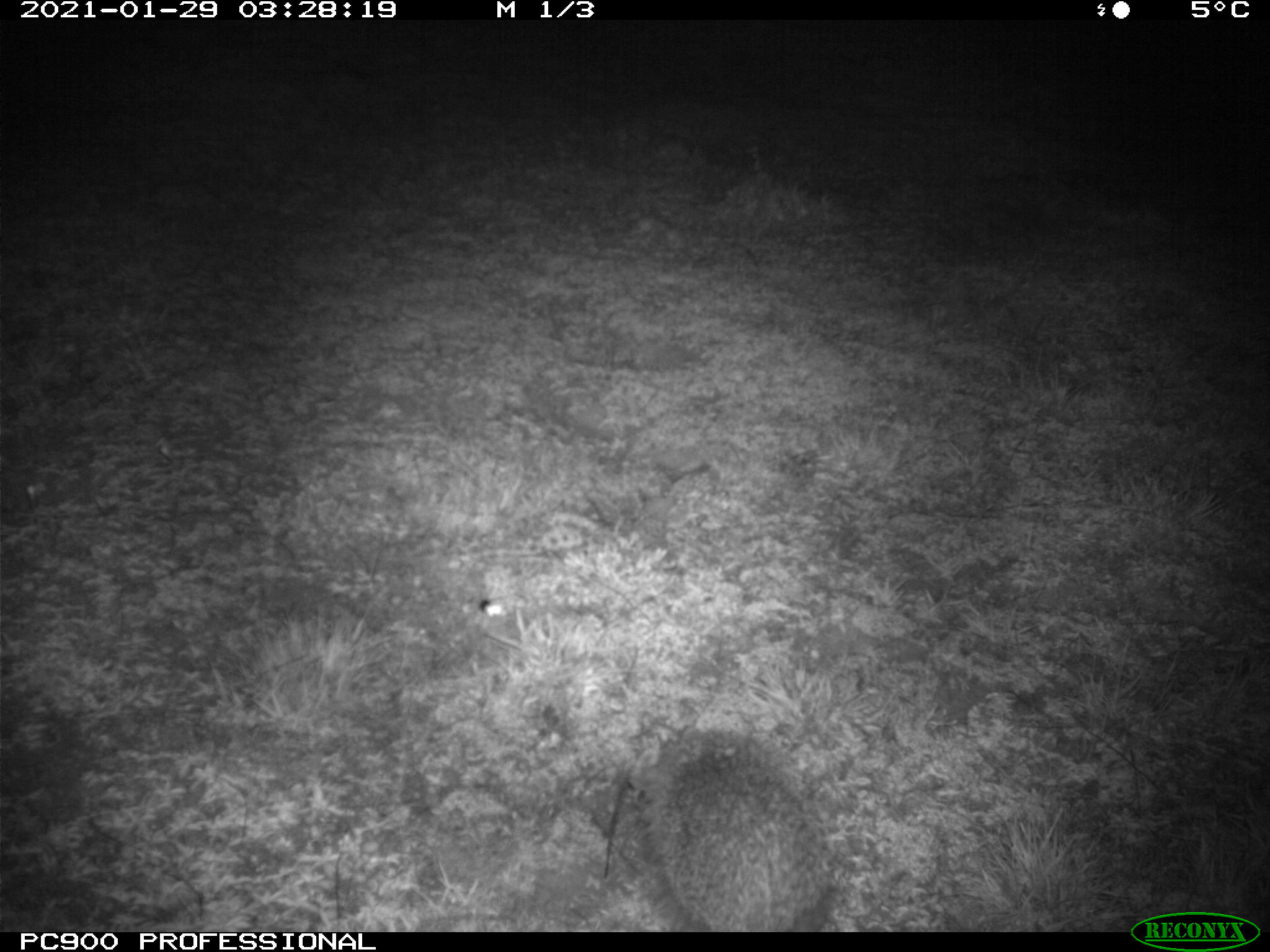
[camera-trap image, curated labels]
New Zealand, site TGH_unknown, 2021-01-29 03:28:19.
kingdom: Animalia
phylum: Chordata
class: Mammalia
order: Eulipotyphla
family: Erinaceidae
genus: Erinaceus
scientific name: Erinaceus europaeus europaeus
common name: european hedgehog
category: hedgehog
Hedgehog (european hedgehog) (Erinaceus europaeus europaeus).